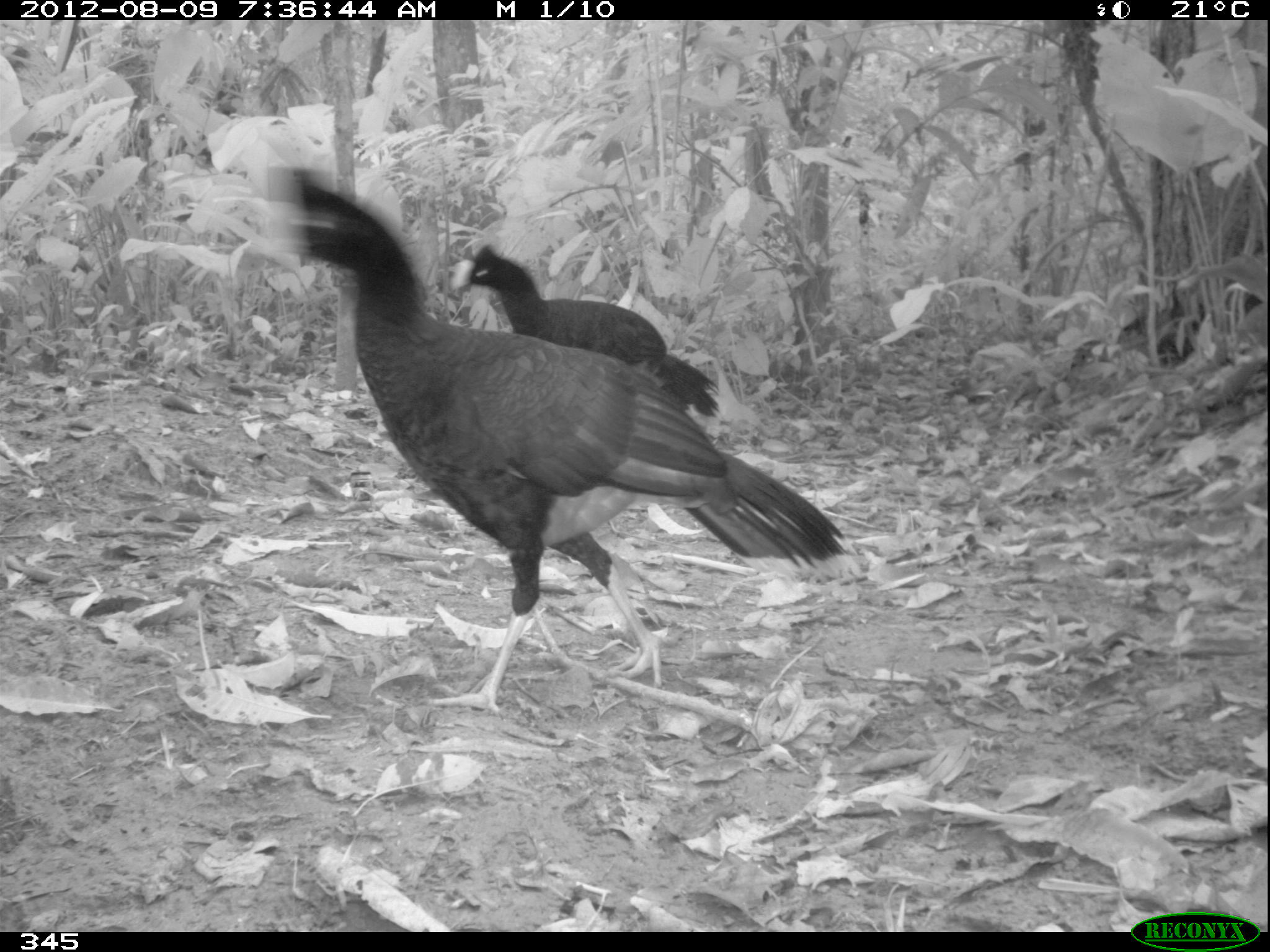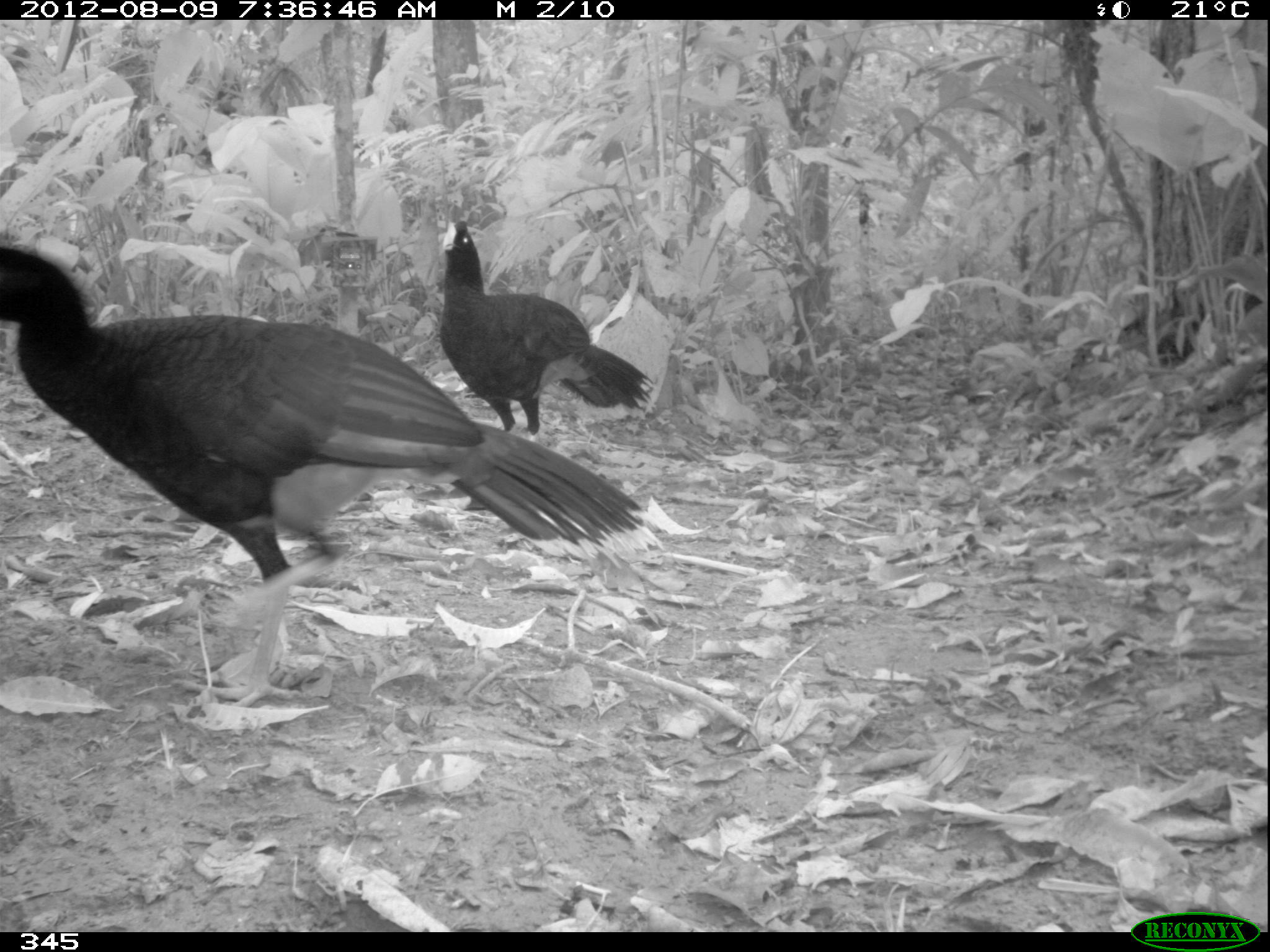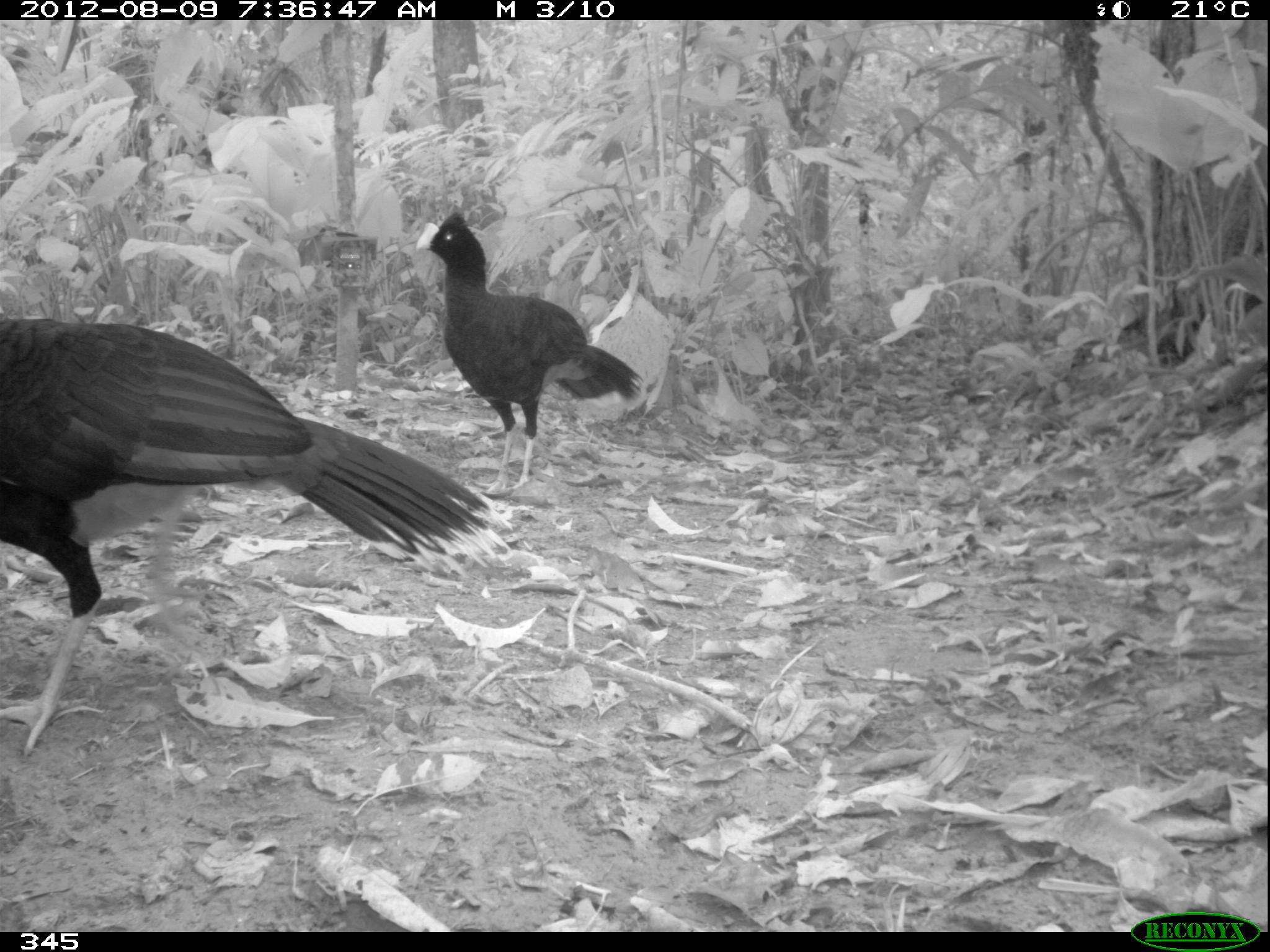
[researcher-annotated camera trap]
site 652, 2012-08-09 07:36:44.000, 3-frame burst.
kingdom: Animalia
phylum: Chordata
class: Aves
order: Galliformes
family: Cracidae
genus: Mitu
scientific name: Mitu tuberosum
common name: razor-billed curassow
Mitu tuberosum (razor-billed curassow).